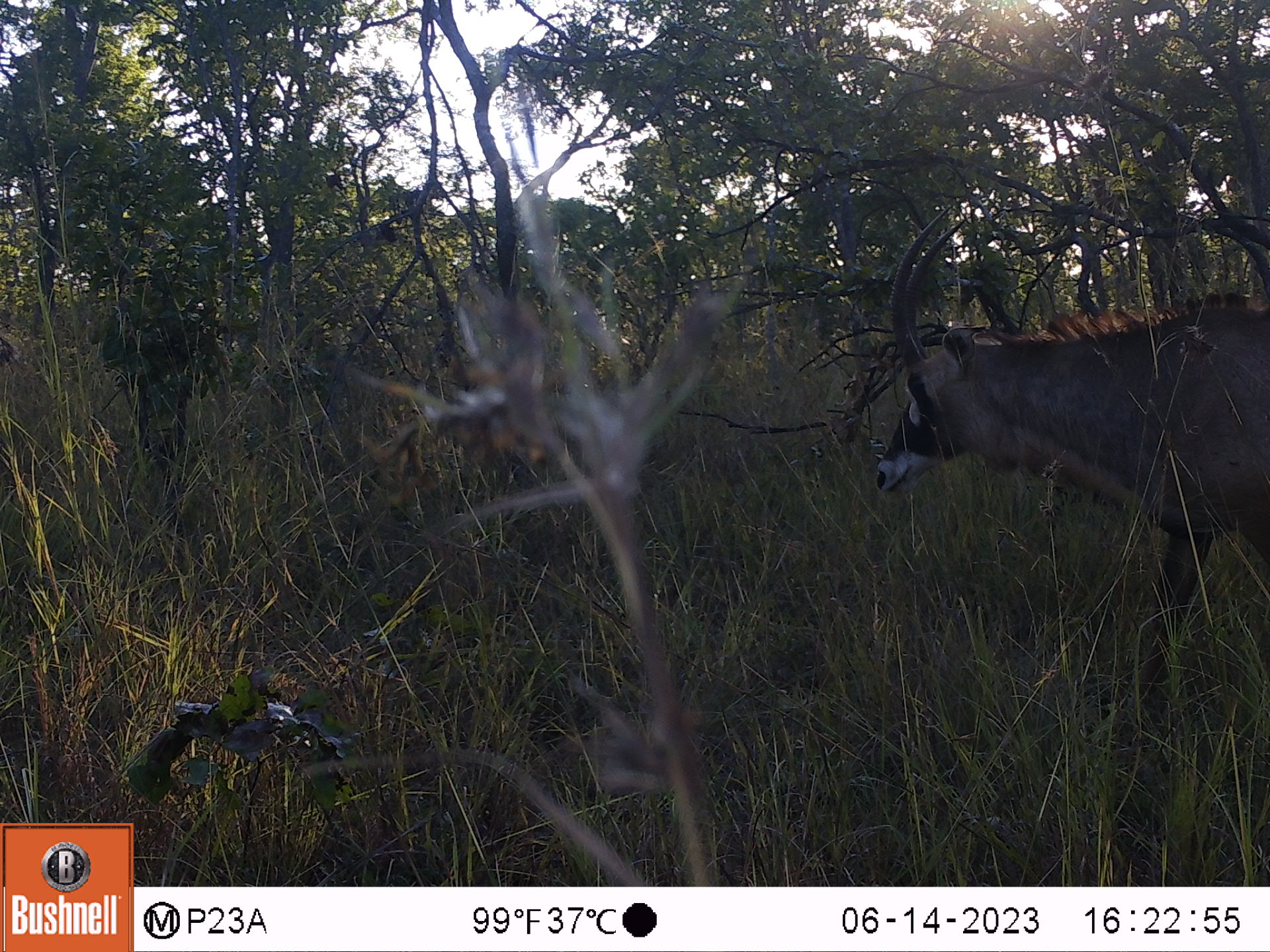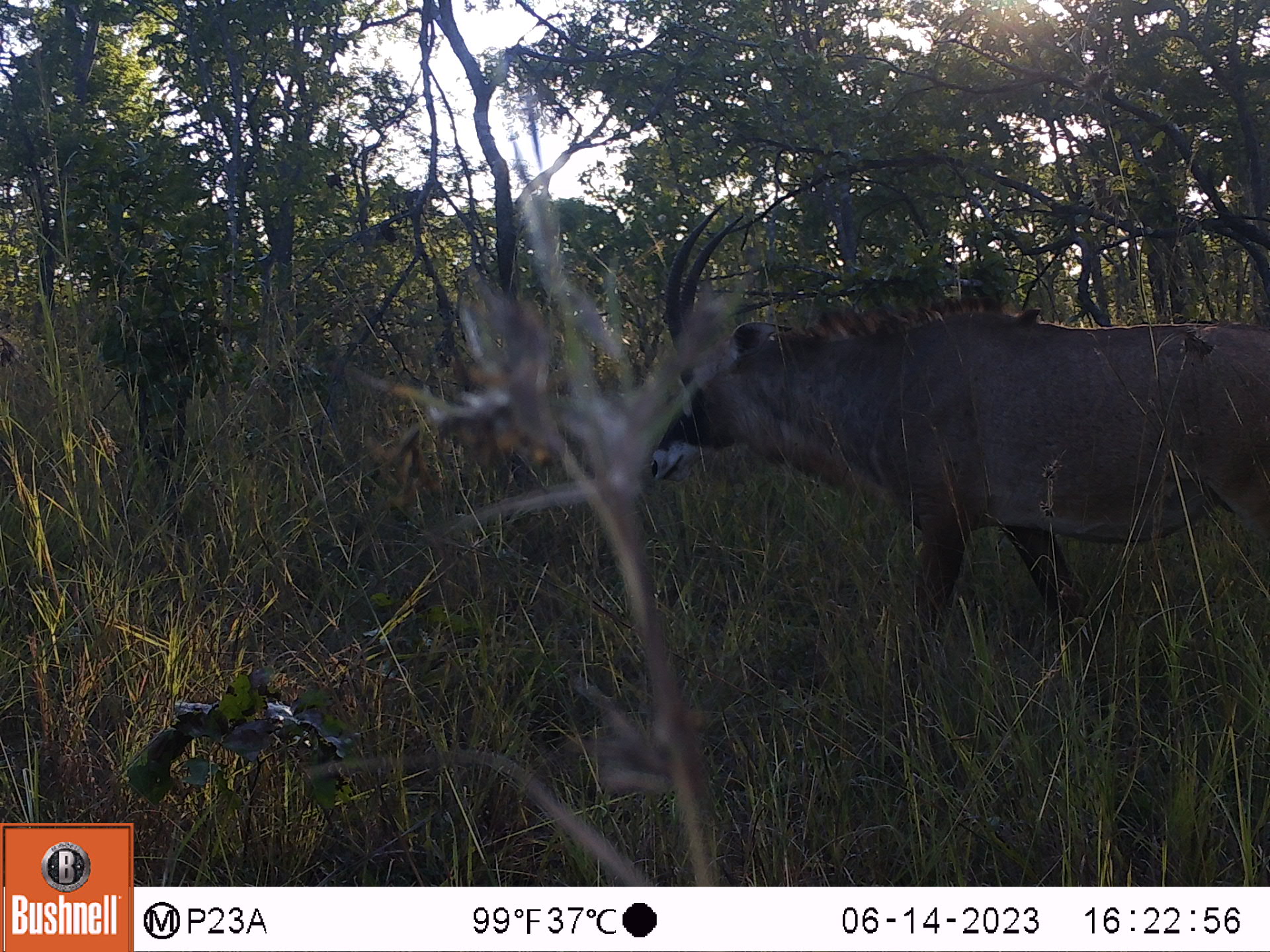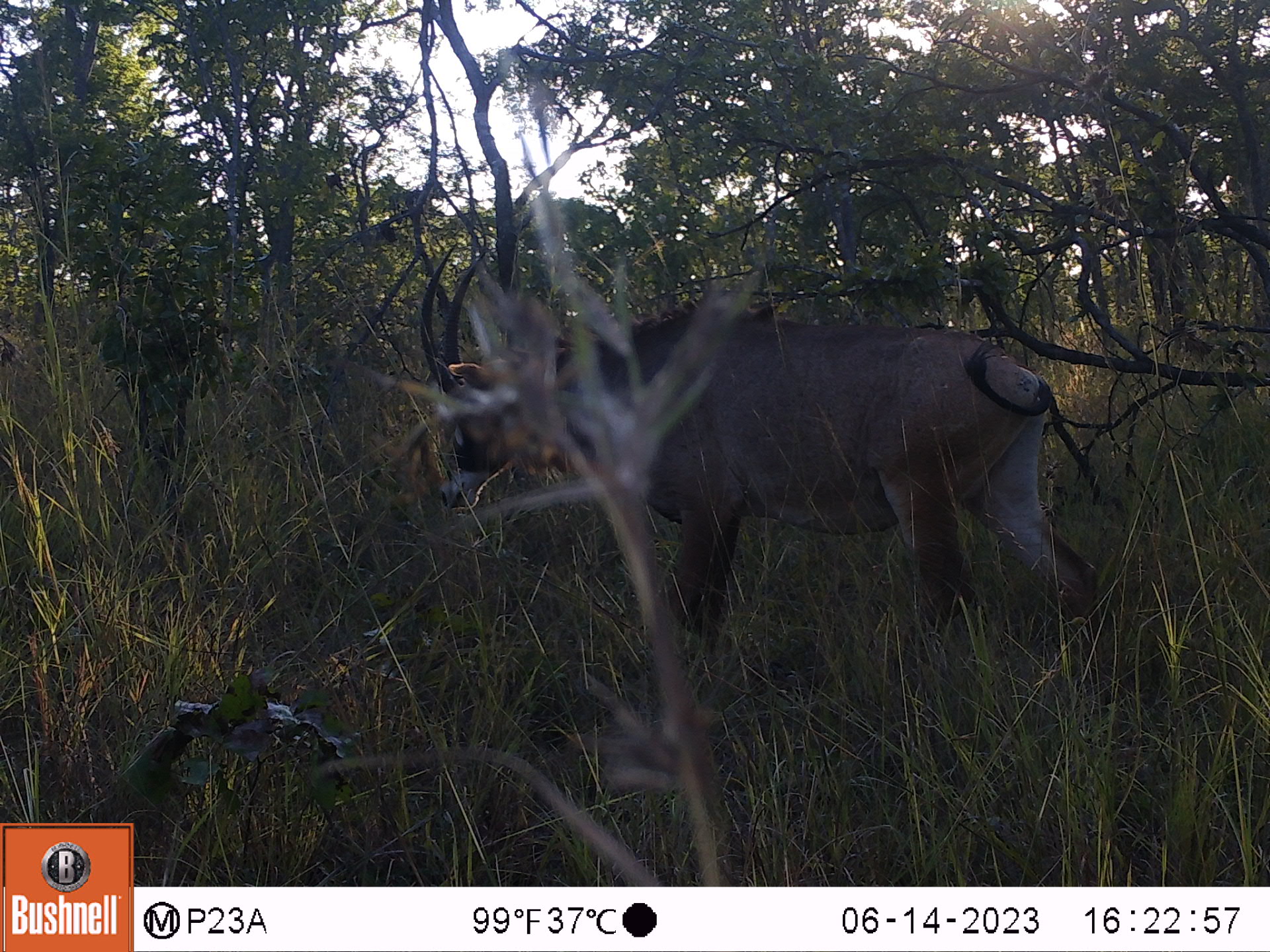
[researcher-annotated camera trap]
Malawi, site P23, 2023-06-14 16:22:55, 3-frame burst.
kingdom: Animalia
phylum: Chordata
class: Mammalia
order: Artiodactyla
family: Bovidae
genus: Hippotragus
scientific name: Hippotragus equinus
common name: roan antelope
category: roan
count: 1